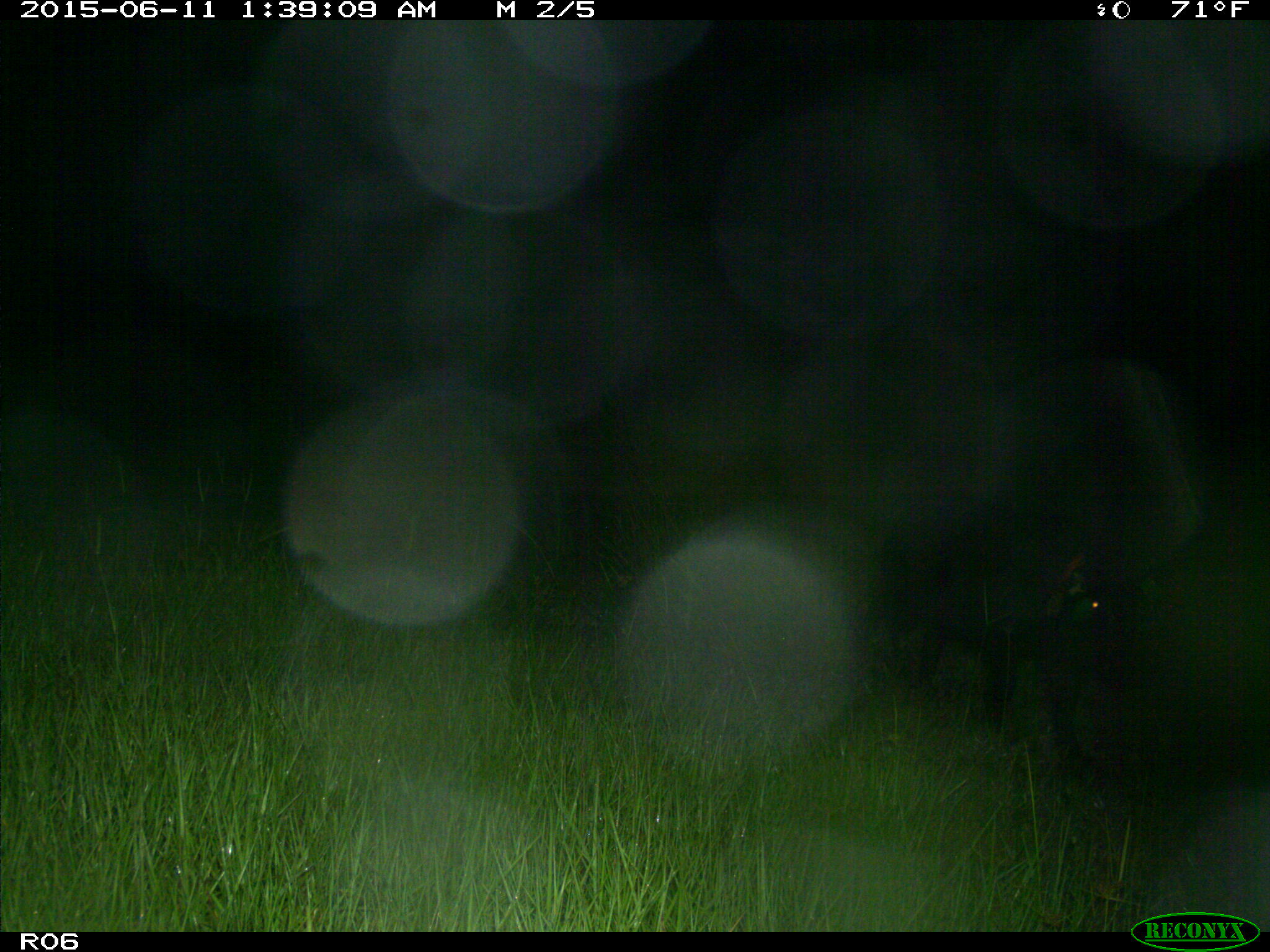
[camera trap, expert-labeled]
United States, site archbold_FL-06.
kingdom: Animalia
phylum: Chordata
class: Mammalia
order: Artiodactyla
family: Suidae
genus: Sus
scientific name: Sus scrofa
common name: wild boar